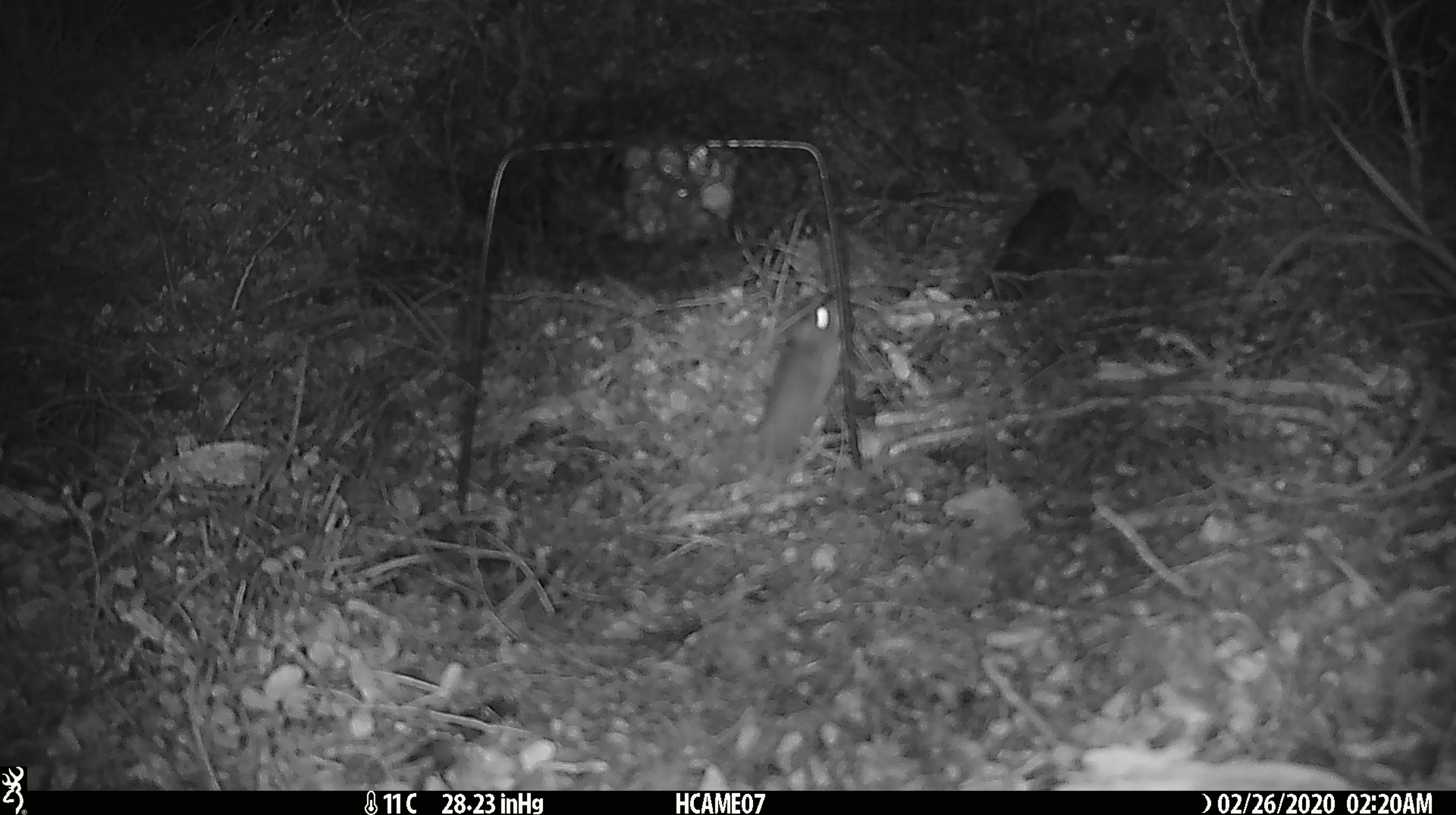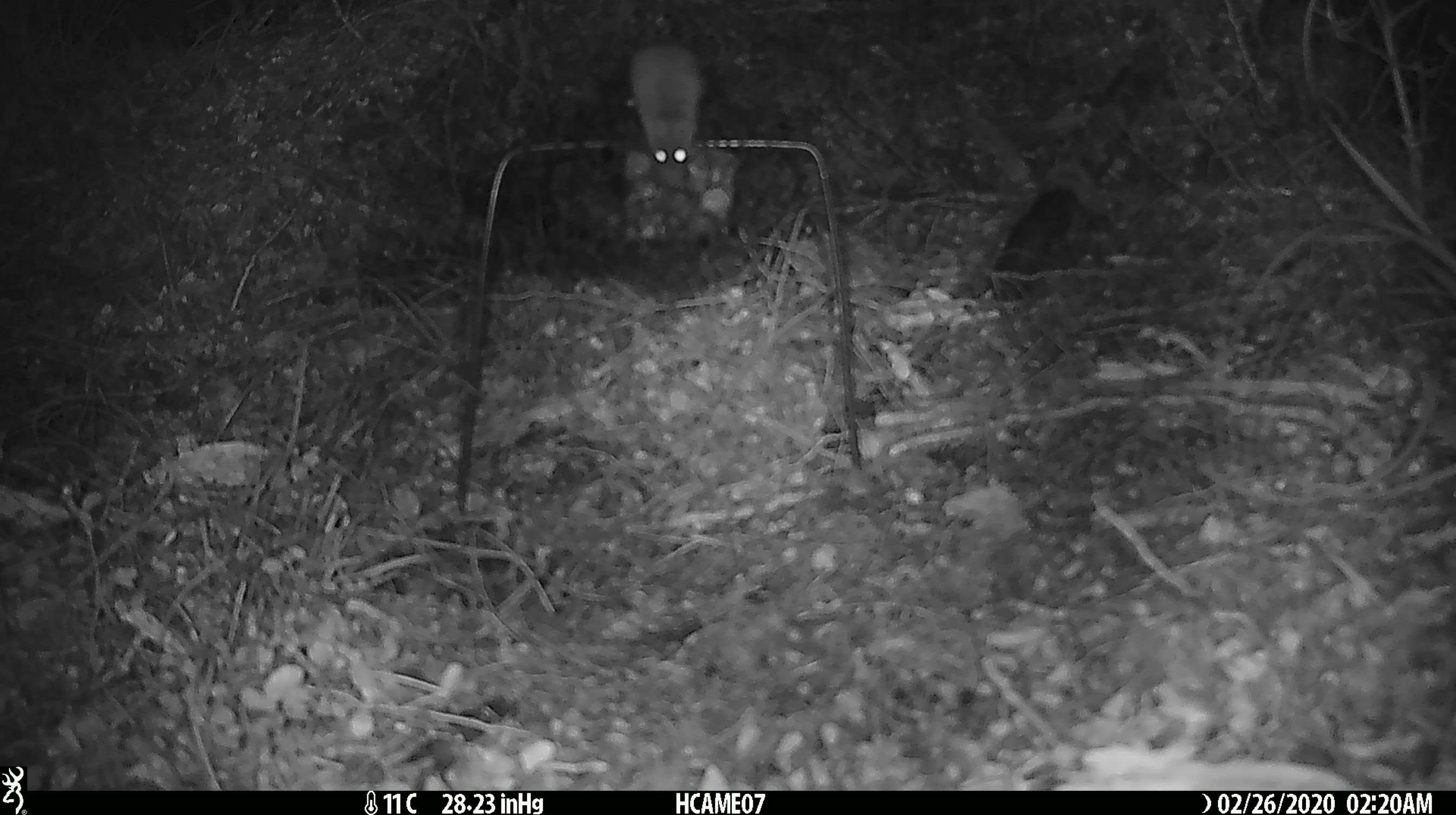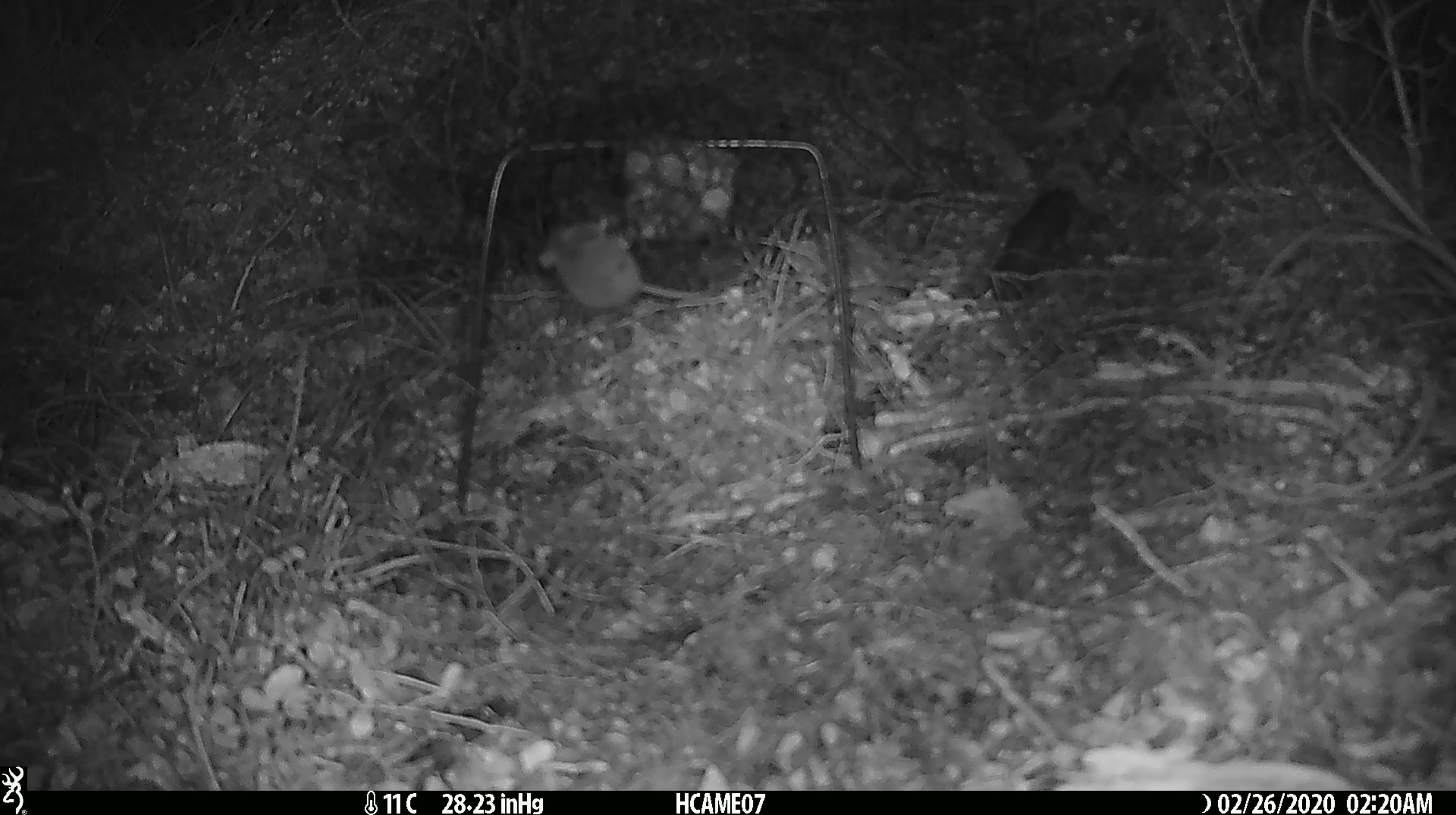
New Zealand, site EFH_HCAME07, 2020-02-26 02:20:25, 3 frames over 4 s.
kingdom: Animalia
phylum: Chordata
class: Mammalia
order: Rodentia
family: Muridae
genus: Mus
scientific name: Mus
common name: mouse